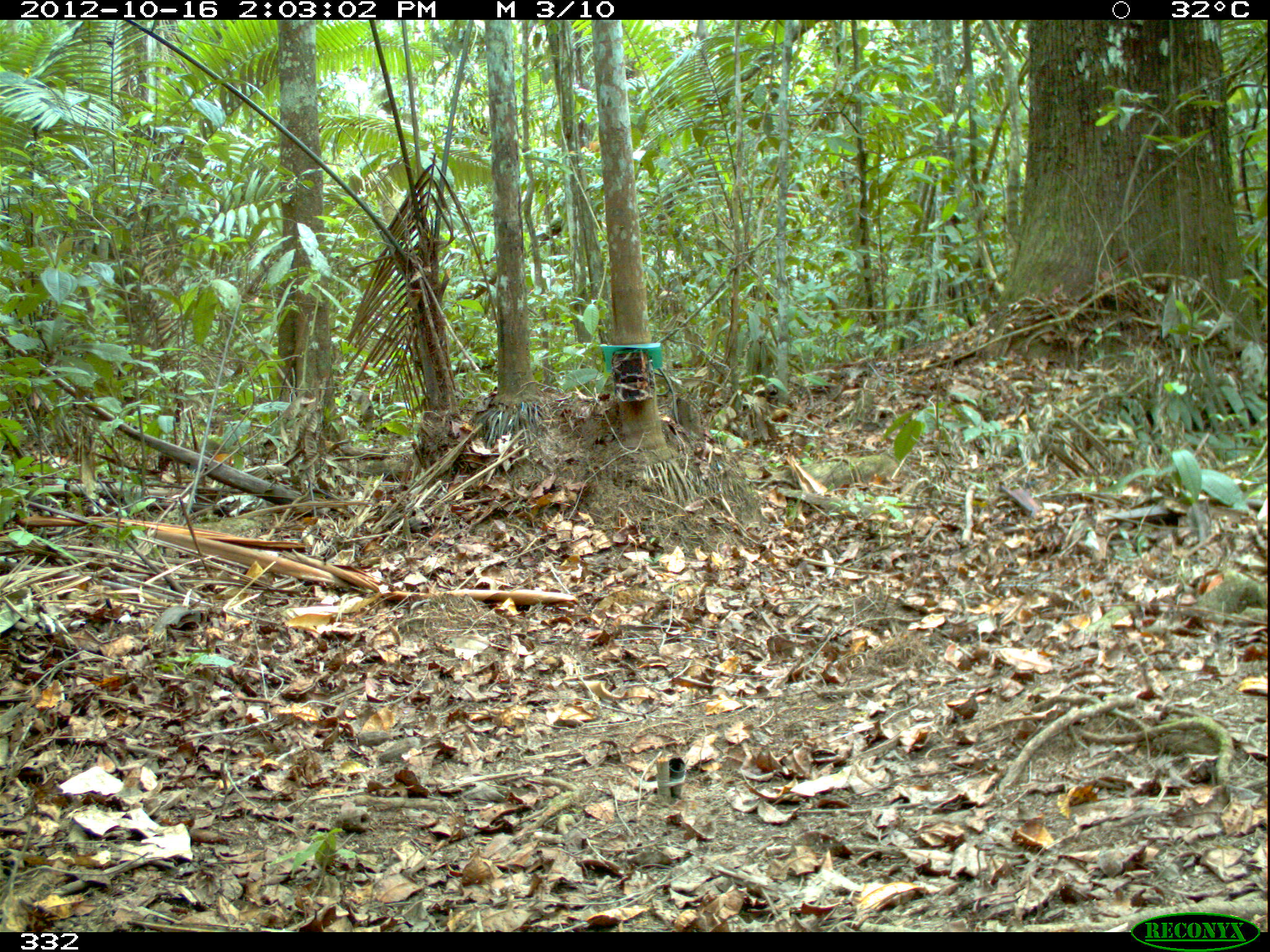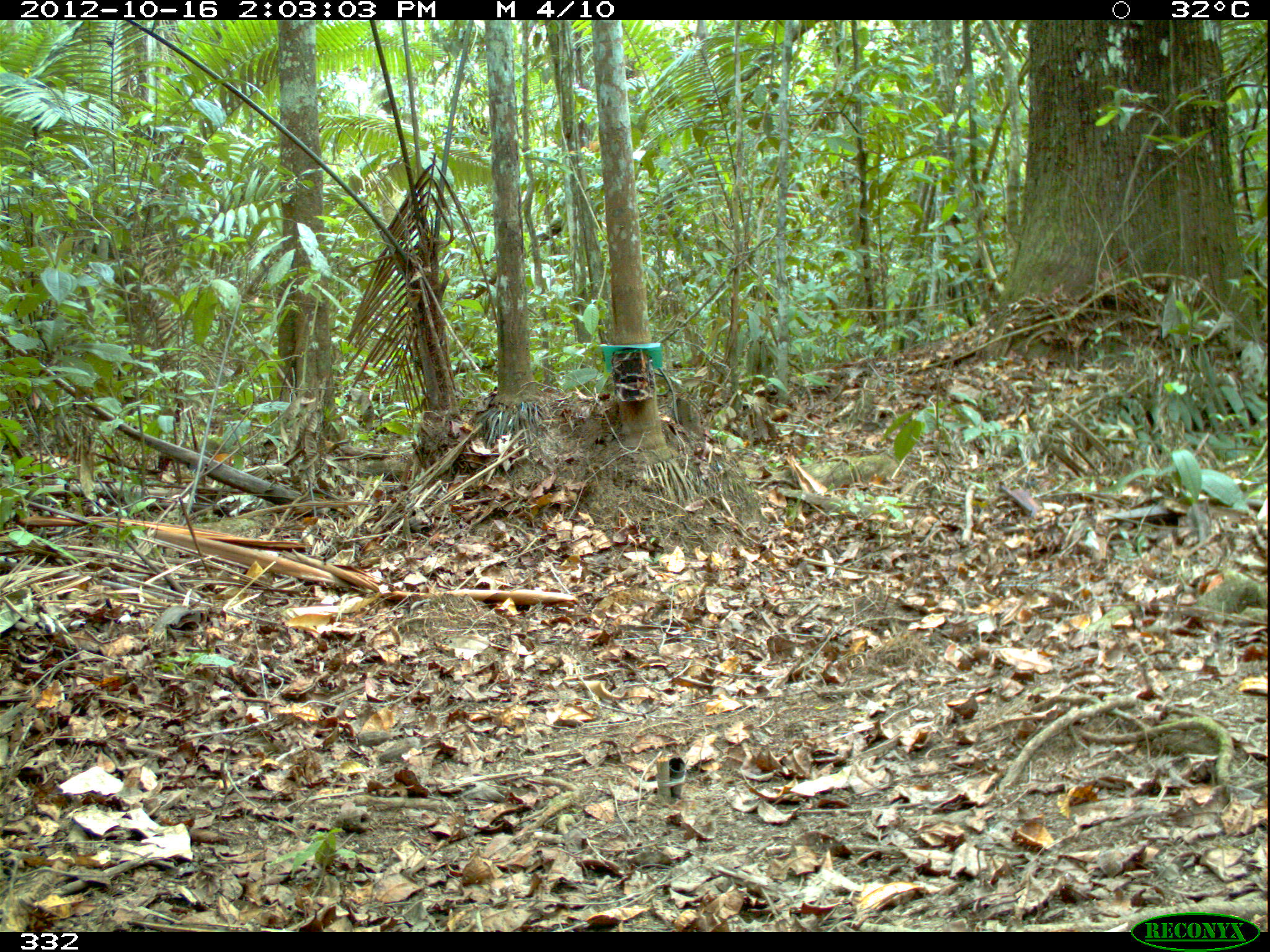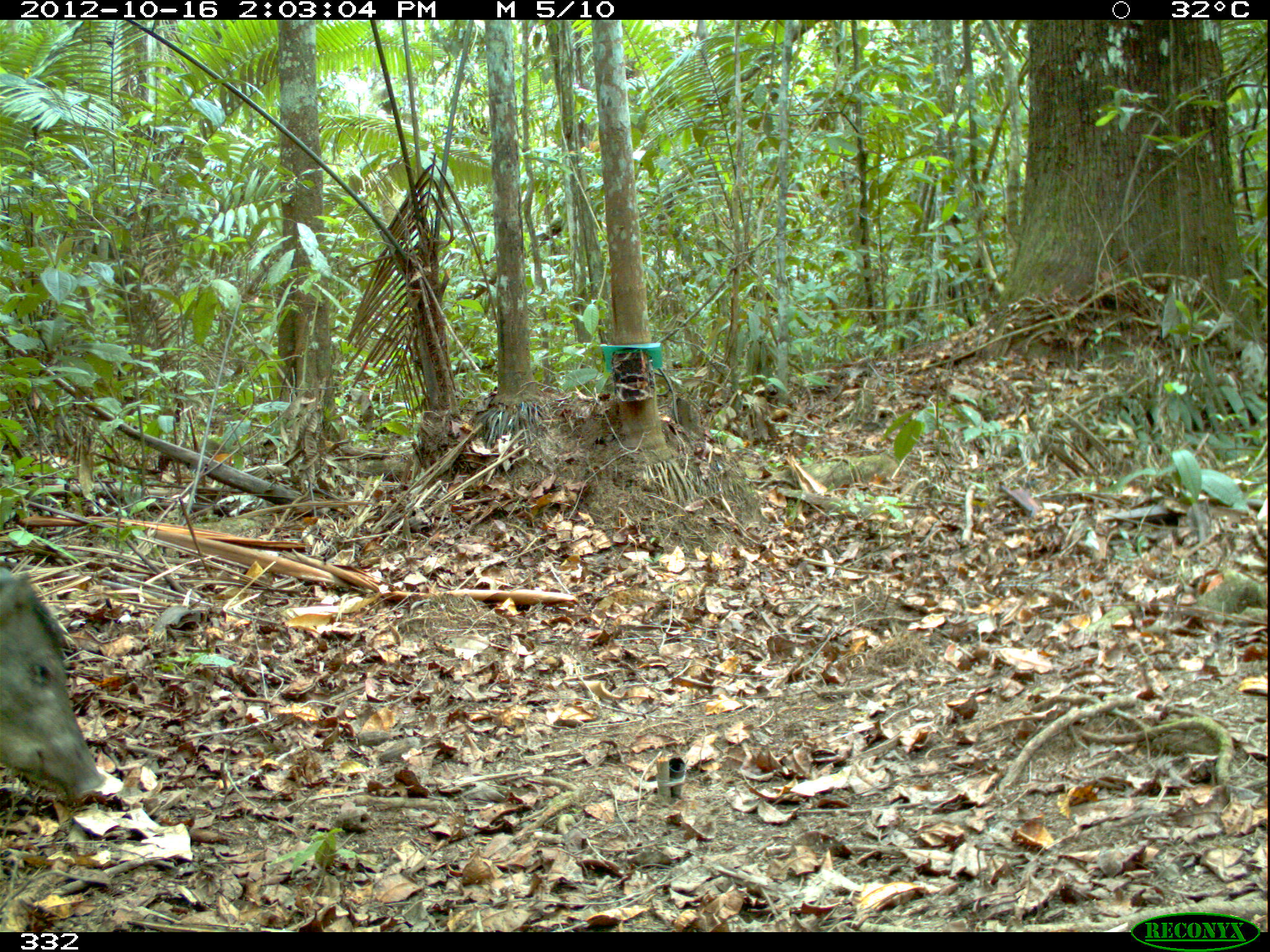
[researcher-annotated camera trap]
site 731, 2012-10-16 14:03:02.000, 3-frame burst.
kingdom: Animalia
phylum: Chordata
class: Mammalia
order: Artiodactyla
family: Tayassuidae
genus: Tayassu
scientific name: Tayassu pecari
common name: white-lipped peccary